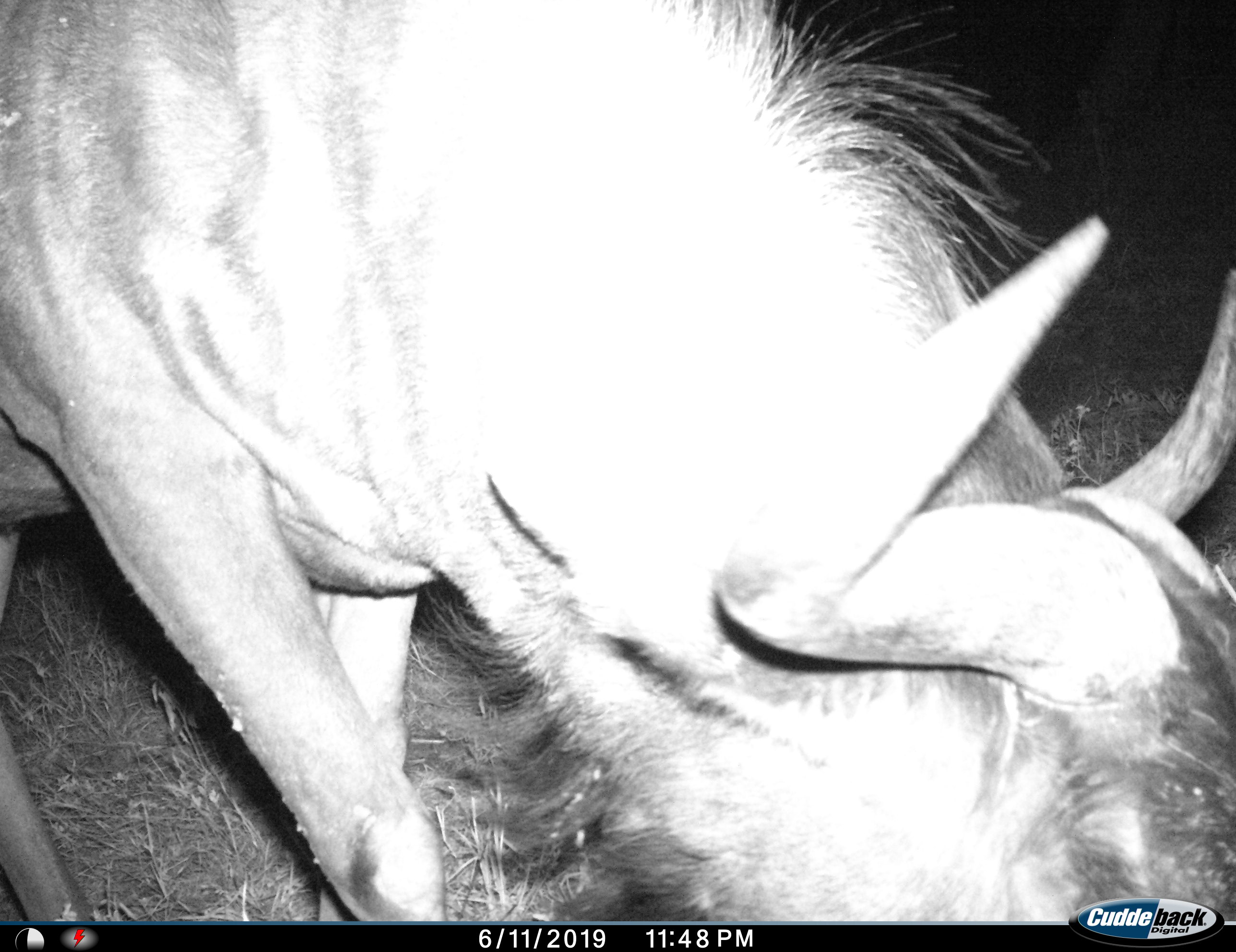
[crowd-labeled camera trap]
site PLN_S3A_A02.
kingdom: Animalia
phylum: Chordata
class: Mammalia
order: Artiodactyla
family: Bovidae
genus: Connochaetes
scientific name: Connochaetes taurinus taurinus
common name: blue wildebeest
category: wildebeestblue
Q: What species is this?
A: Wildebeestblue (blue wildebeest) (Connochaetes taurinus taurinus).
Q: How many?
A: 1.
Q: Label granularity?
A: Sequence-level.